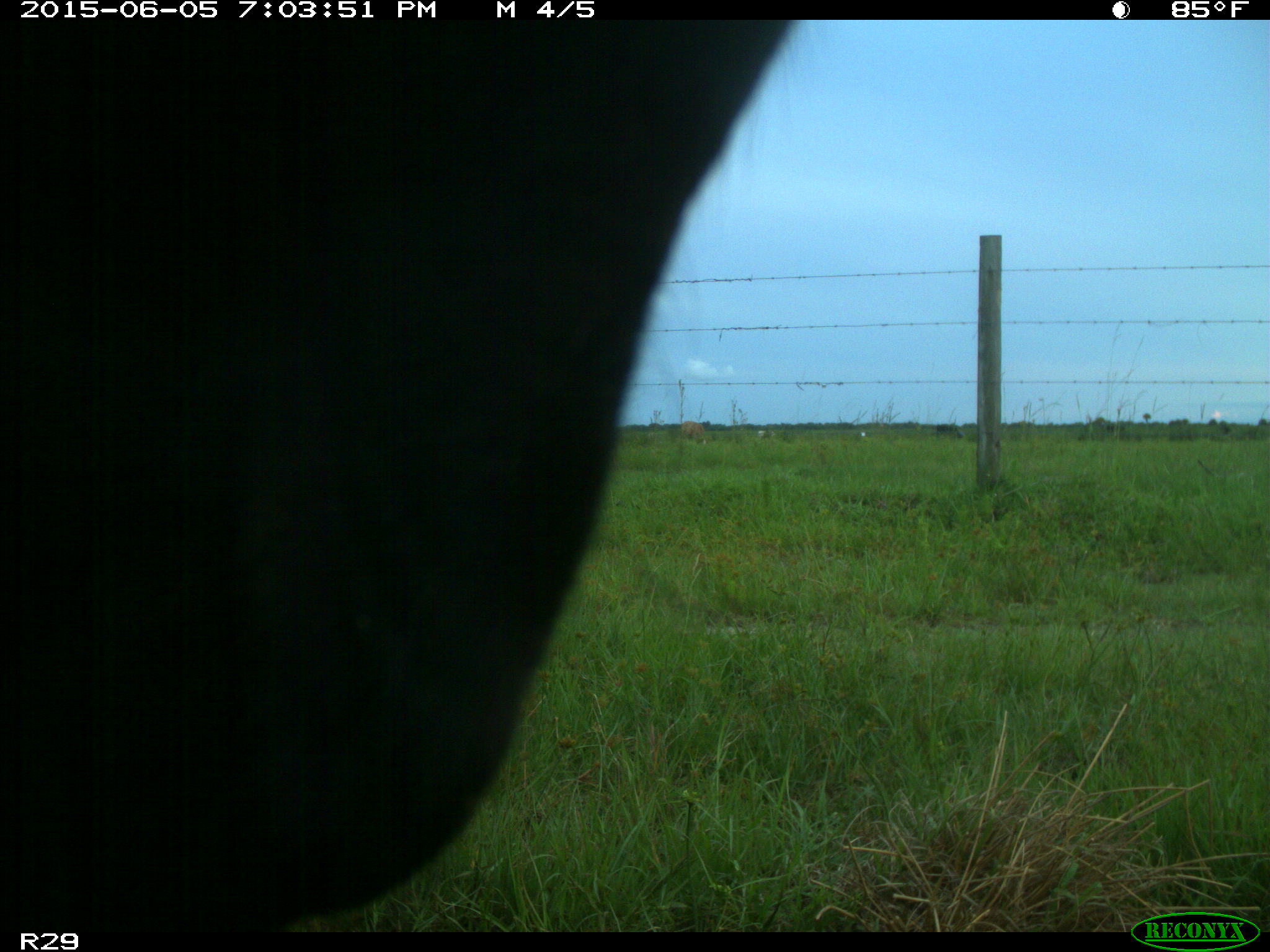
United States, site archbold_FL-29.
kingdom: Animalia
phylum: Chordata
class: Mammalia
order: Artiodactyla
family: Bovidae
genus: Bos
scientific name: Bos taurus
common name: domestic cow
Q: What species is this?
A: Bos taurus (domestic cow).